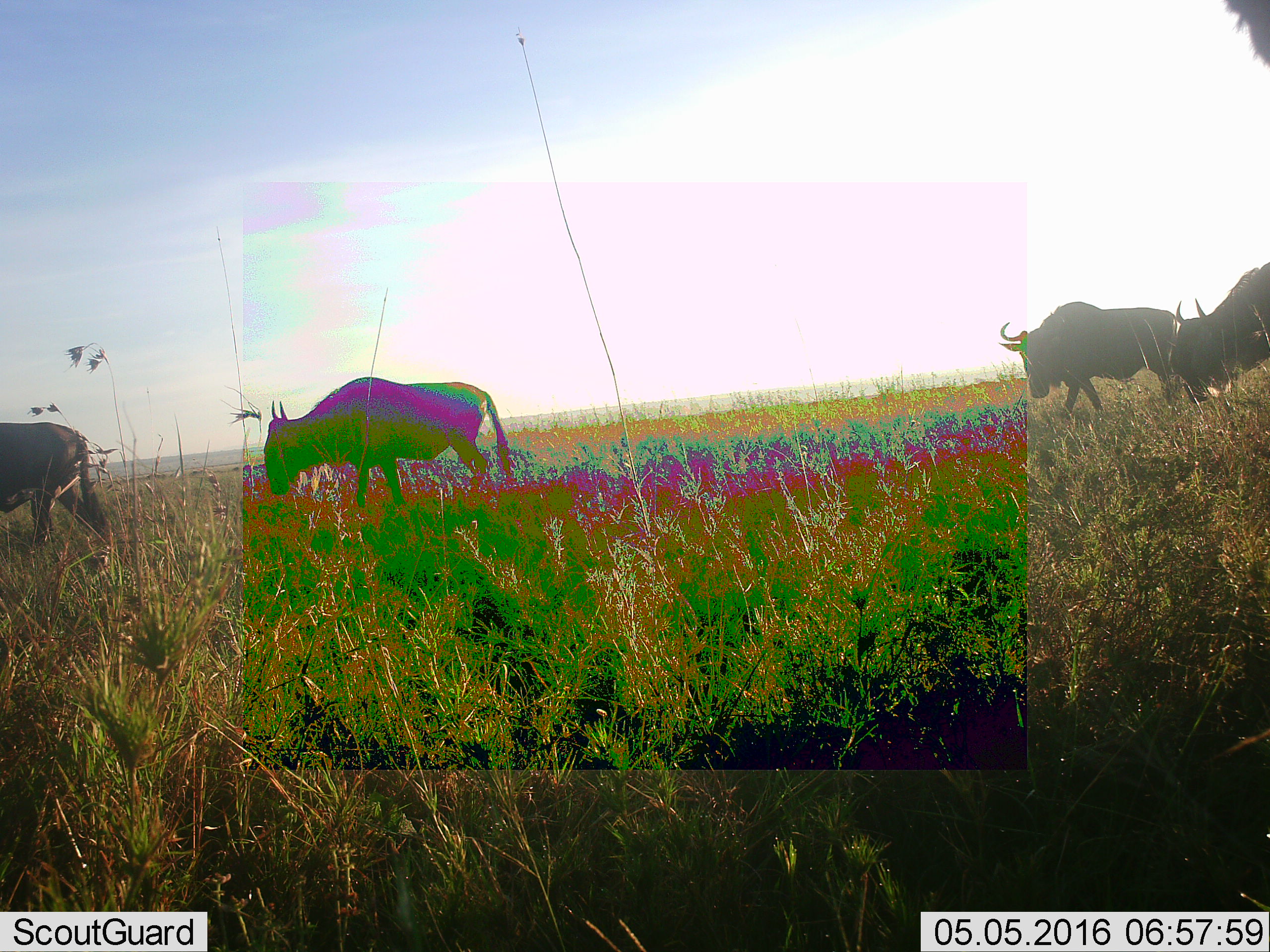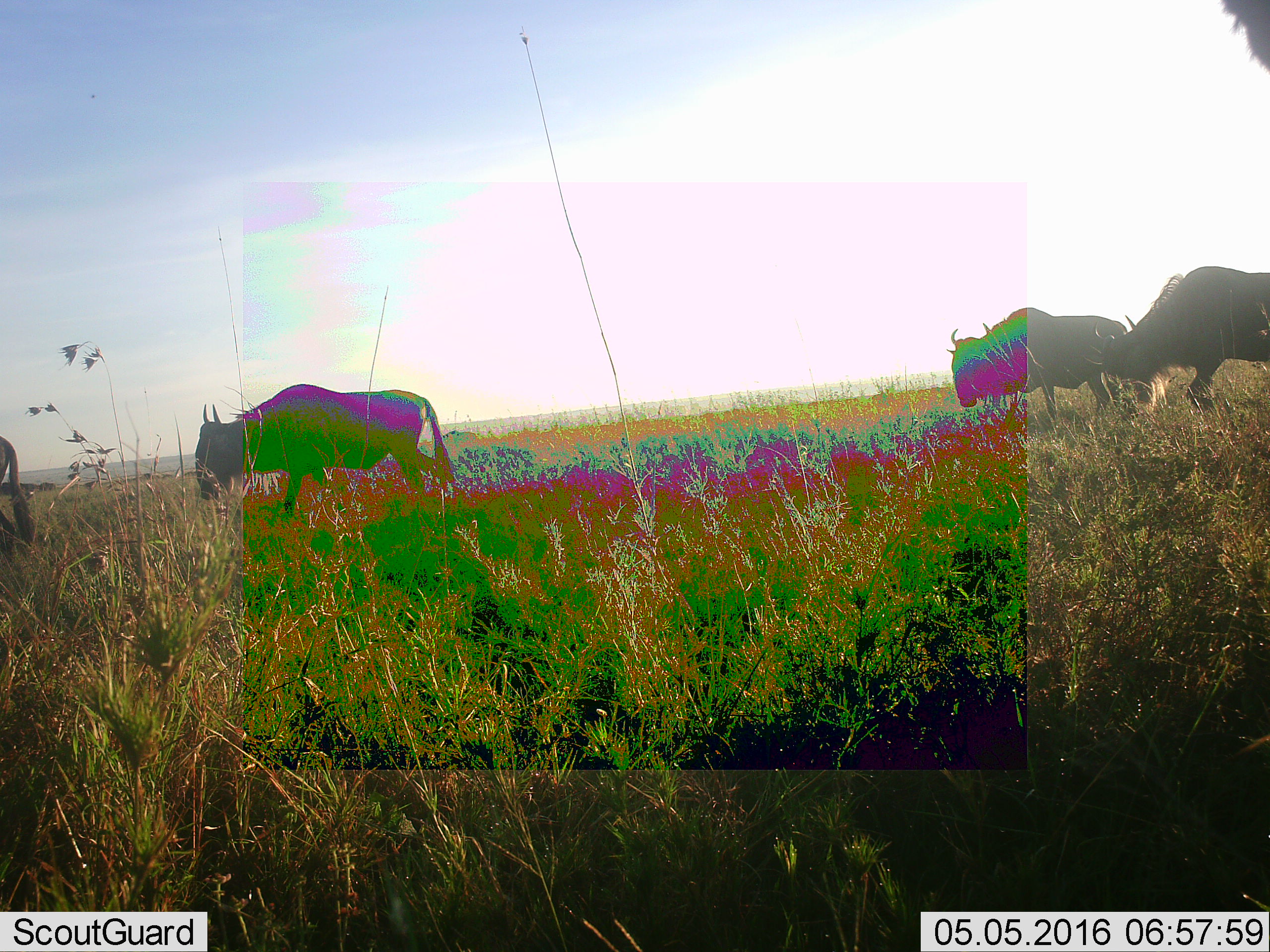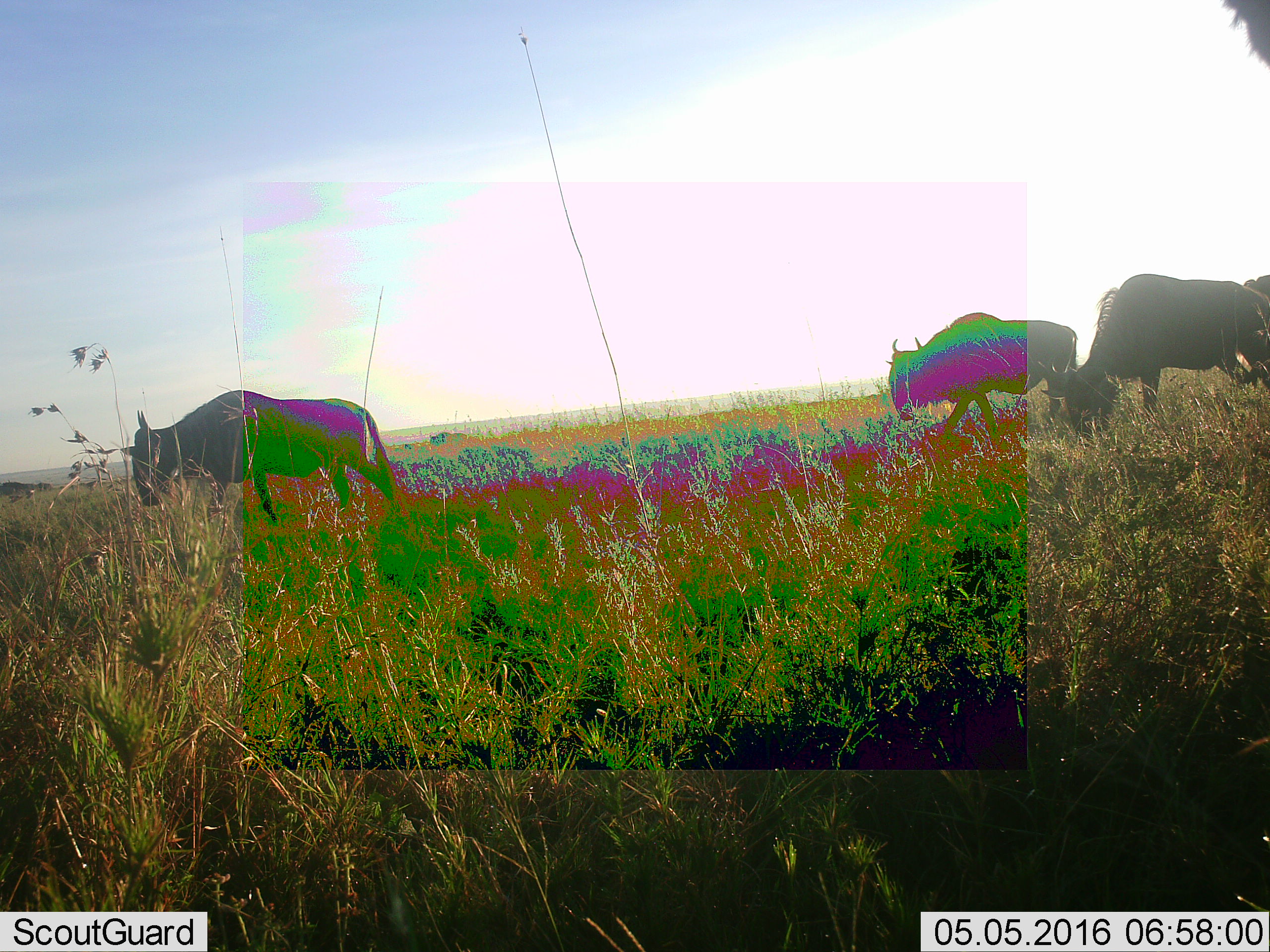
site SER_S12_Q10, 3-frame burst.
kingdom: Animalia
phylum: Chordata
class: Mammalia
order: Artiodactyla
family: Bovidae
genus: Connochaetes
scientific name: Connochaetes taurinus taurinus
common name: blue wildebeest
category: wildebeestblue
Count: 5.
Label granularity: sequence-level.